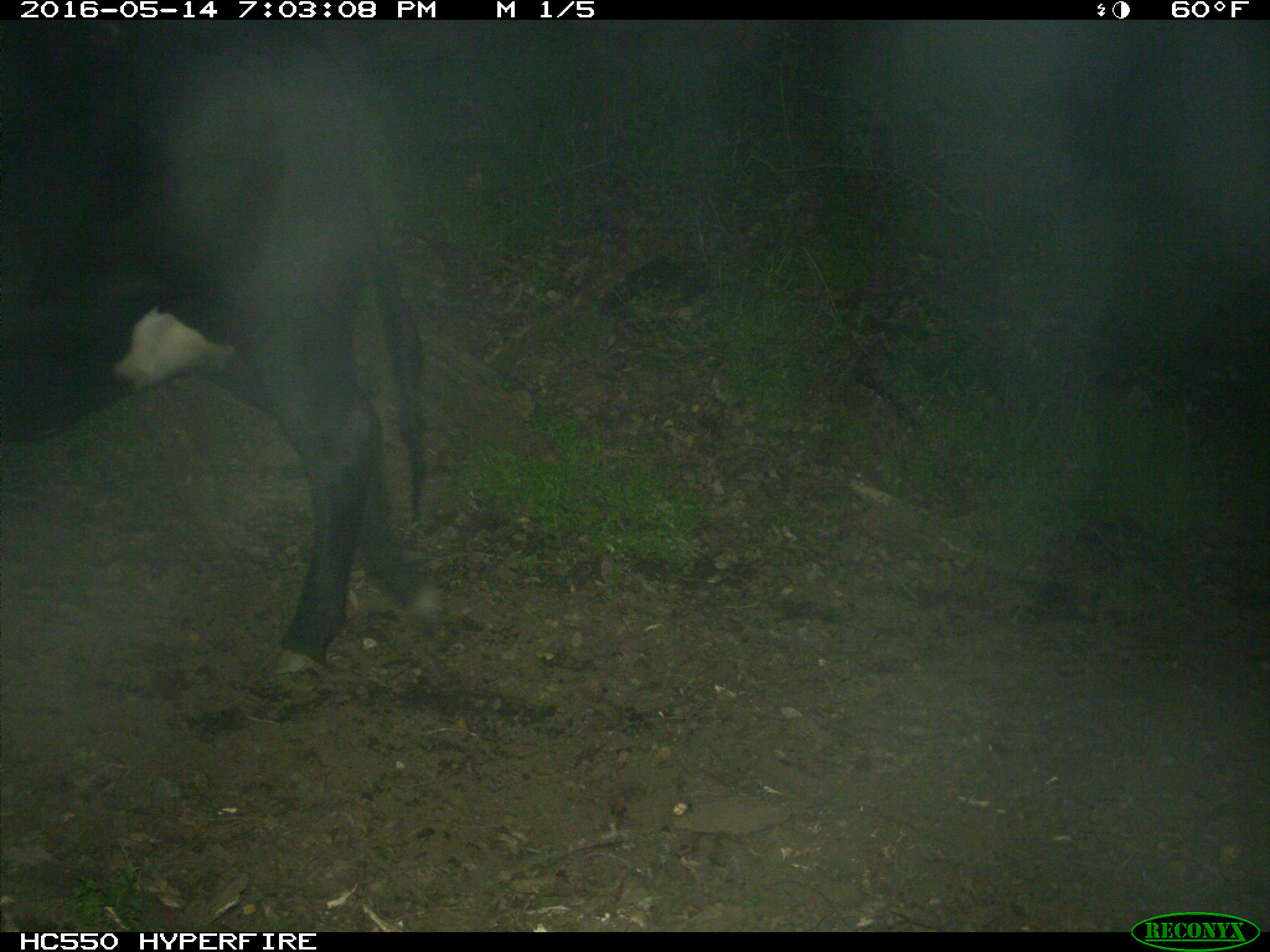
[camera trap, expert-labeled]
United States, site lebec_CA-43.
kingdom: Animalia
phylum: Chordata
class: Mammalia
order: Artiodactyla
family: Bovidae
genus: Bos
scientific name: Bos taurus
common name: domestic cow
Bos taurus (domestic cow).